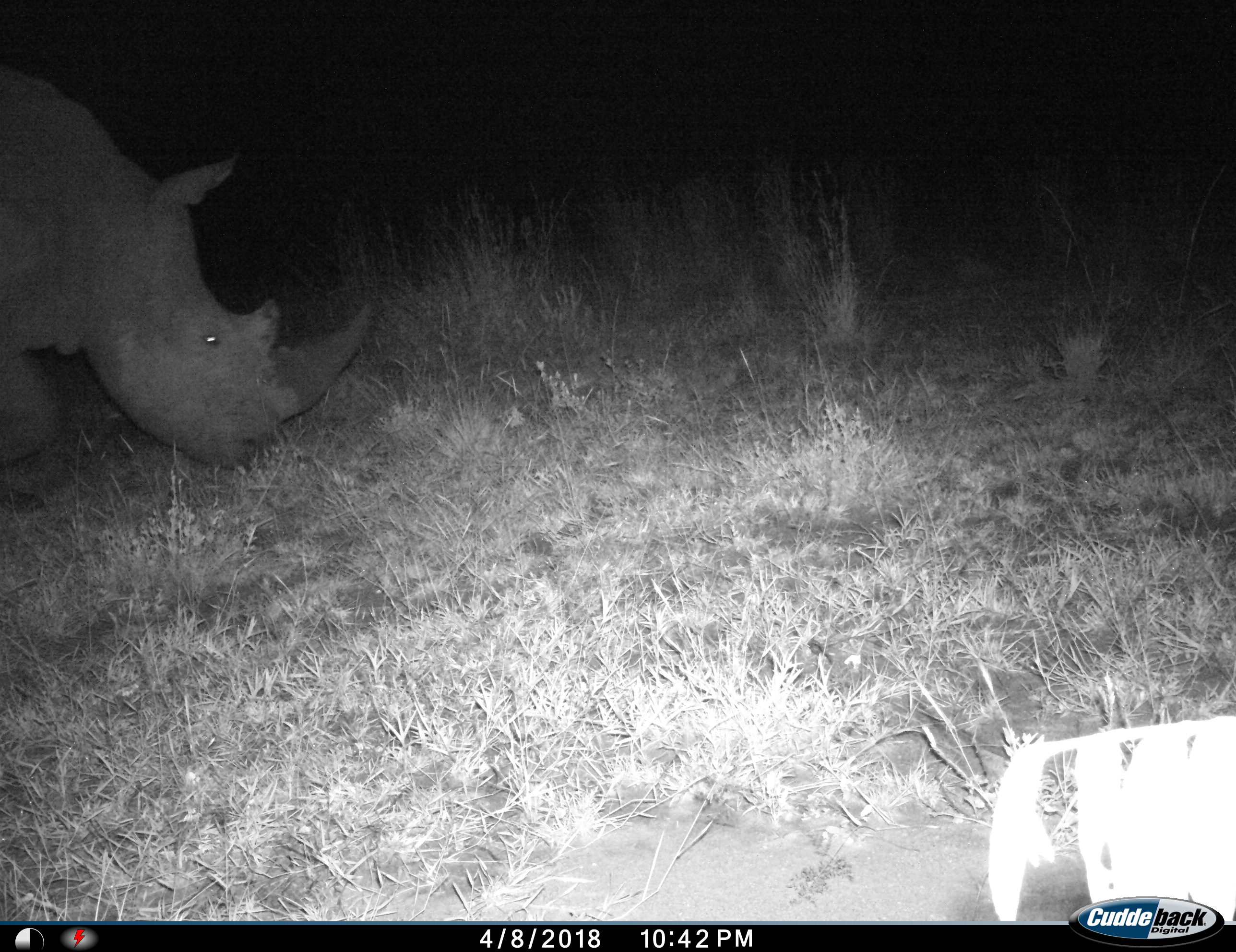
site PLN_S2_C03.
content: unidentified animal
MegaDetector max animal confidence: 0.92